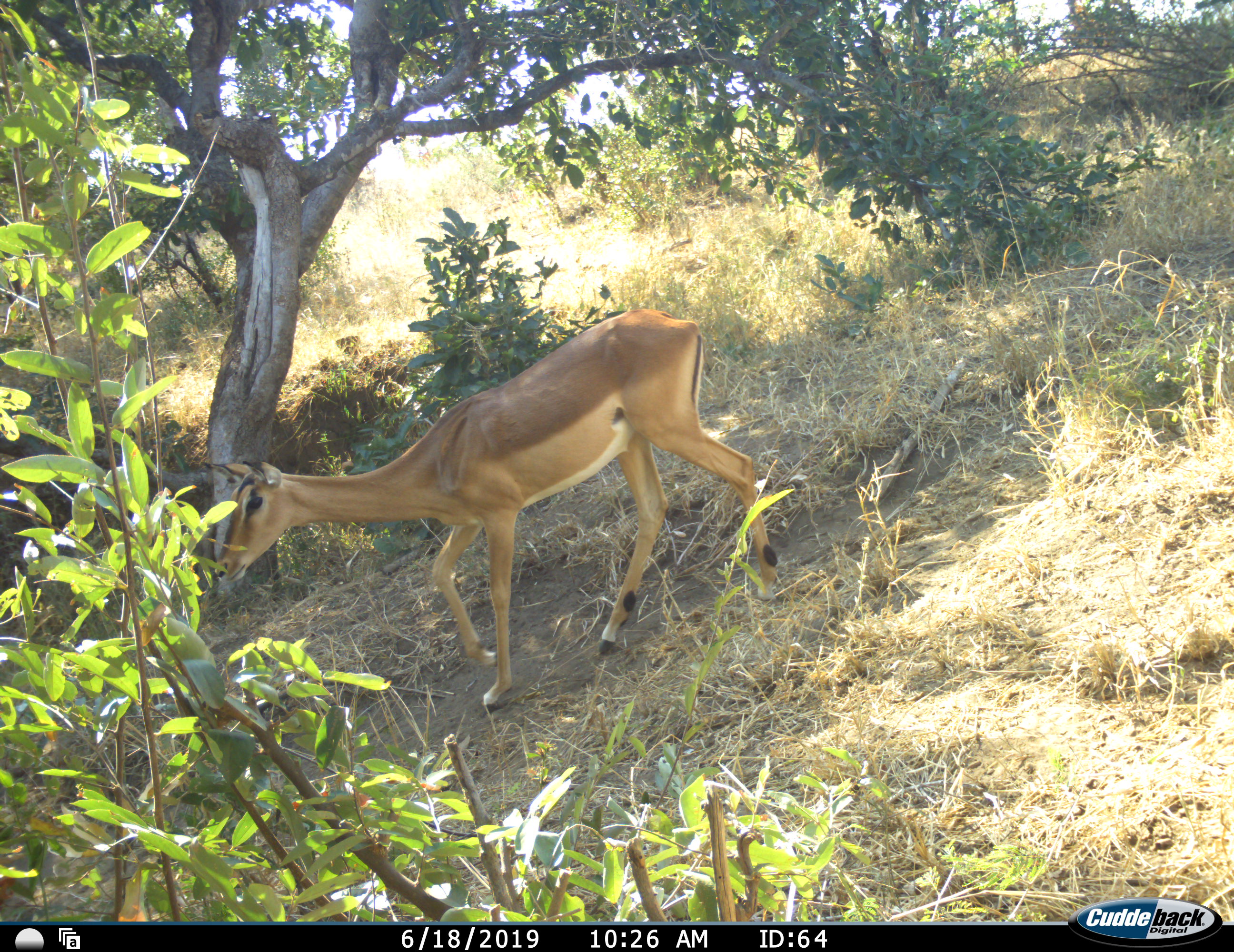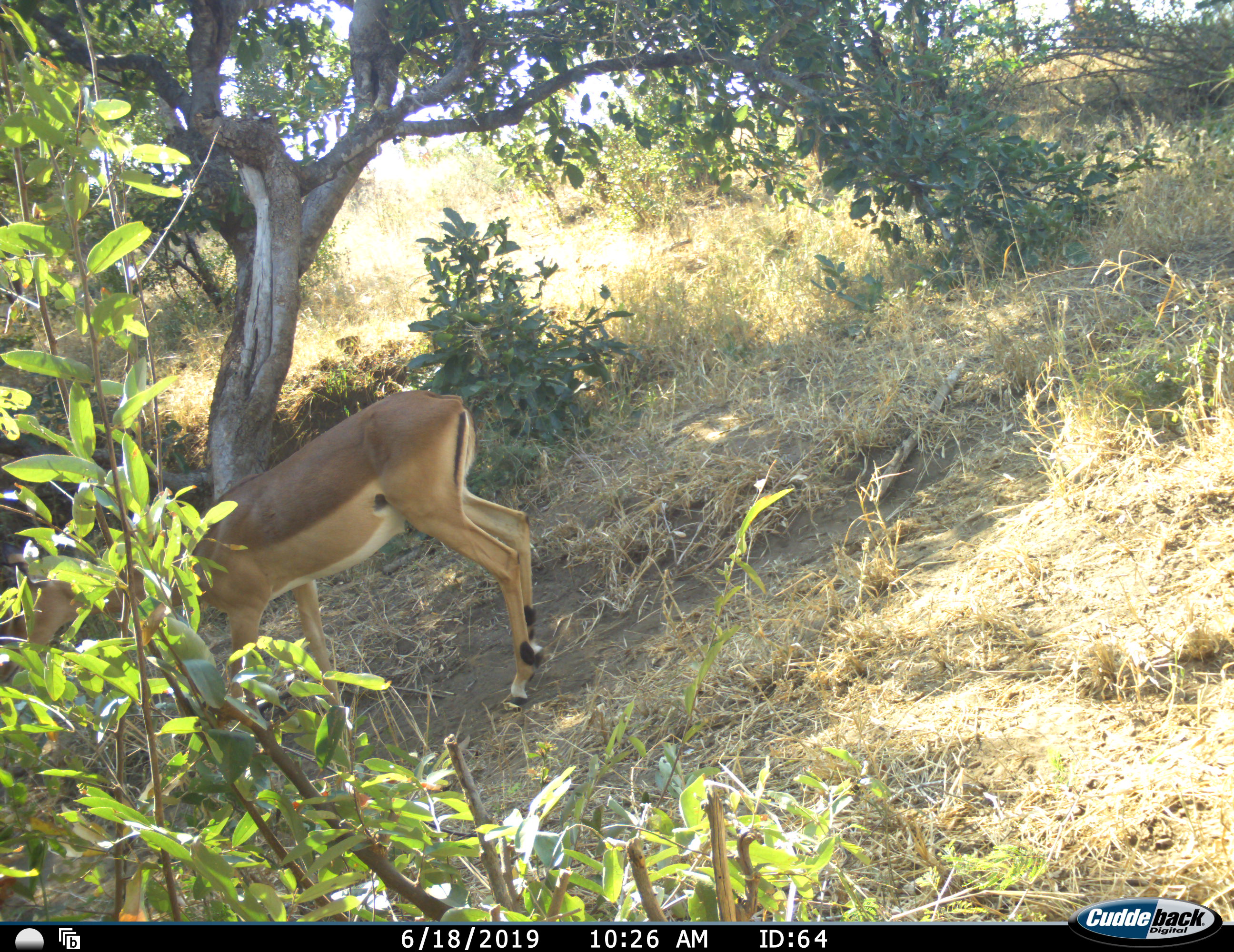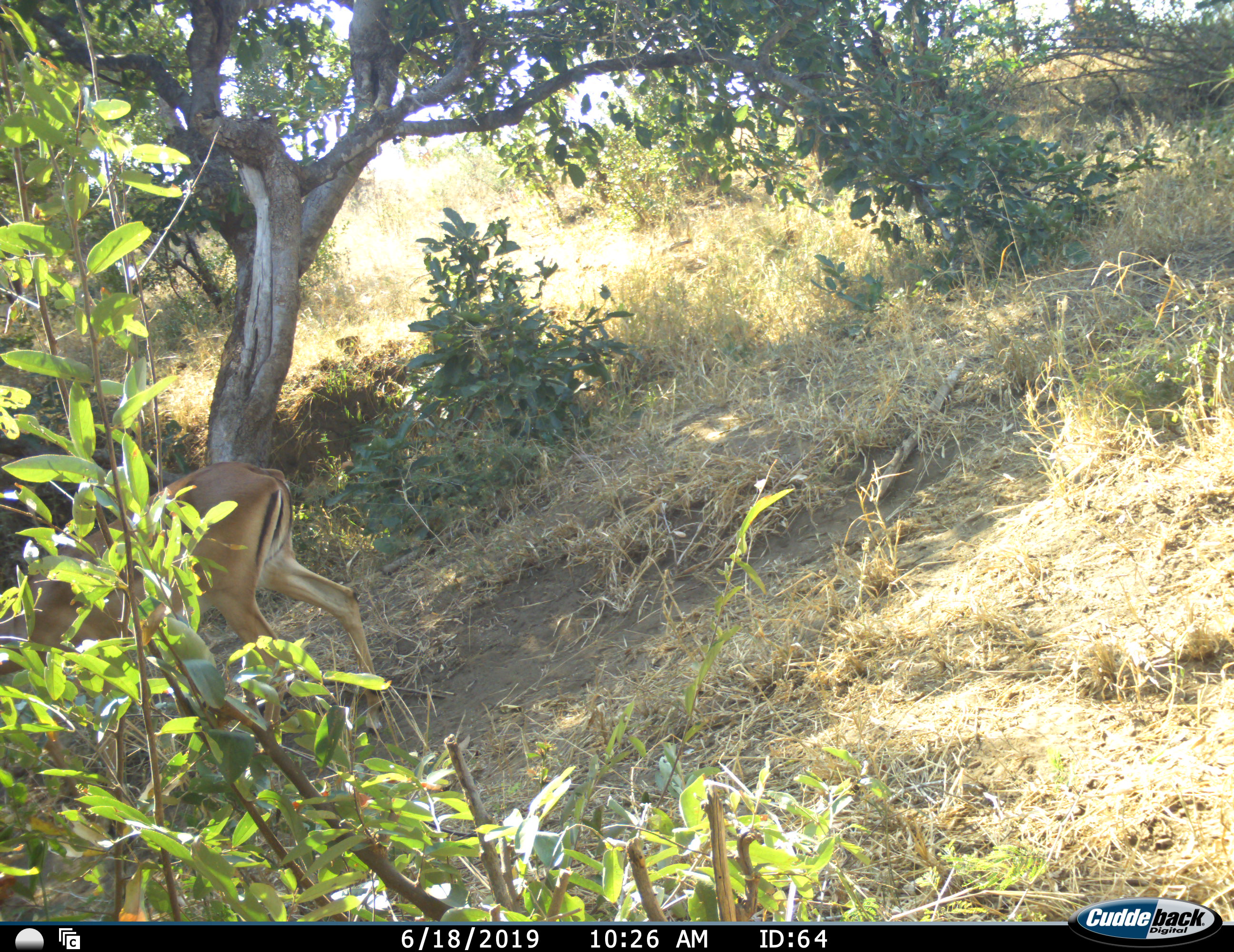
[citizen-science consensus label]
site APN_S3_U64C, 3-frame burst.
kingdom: Animalia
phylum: Chordata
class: Mammalia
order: Artiodactyla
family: Bovidae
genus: Aepyceros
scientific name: Aepyceros melampus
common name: impala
Impala (Aepyceros melampus), count 1. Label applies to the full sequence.